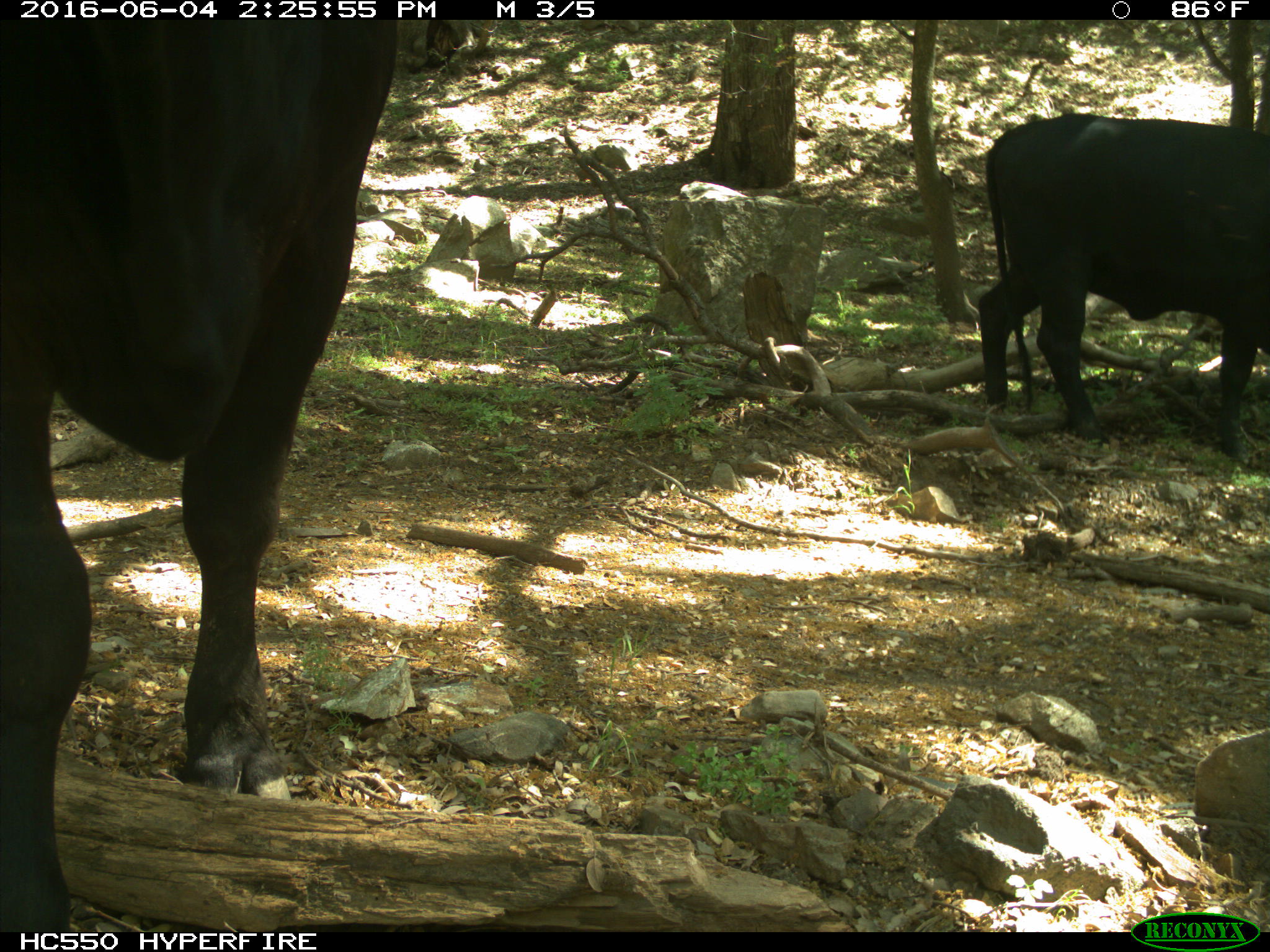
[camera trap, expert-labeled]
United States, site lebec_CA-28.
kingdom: Animalia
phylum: Chordata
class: Mammalia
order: Artiodactyla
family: Bovidae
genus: Bos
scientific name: Bos taurus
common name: domestic cow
Bos taurus (domestic cow).